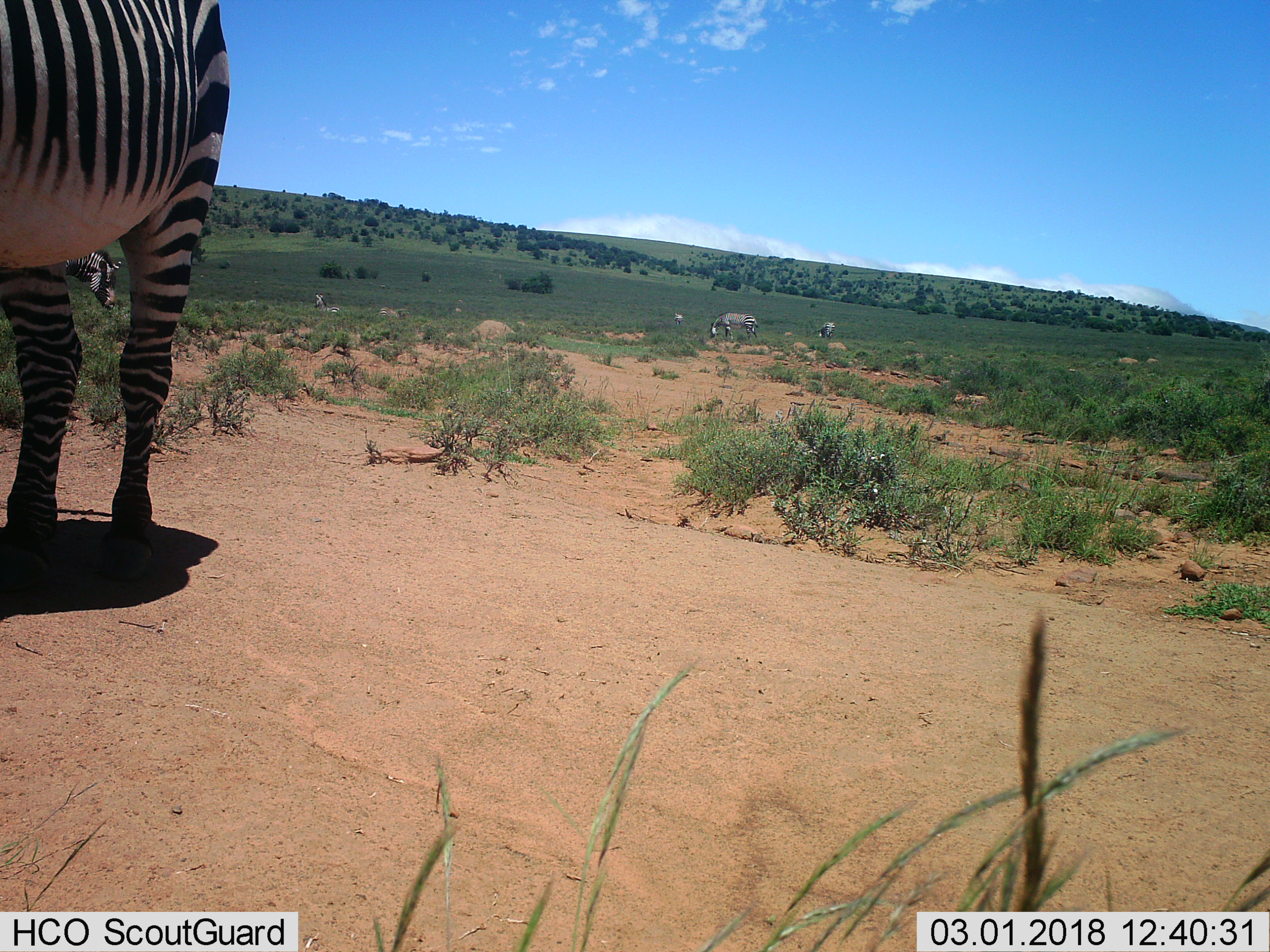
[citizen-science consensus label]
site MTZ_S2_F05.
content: unidentified animal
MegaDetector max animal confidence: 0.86